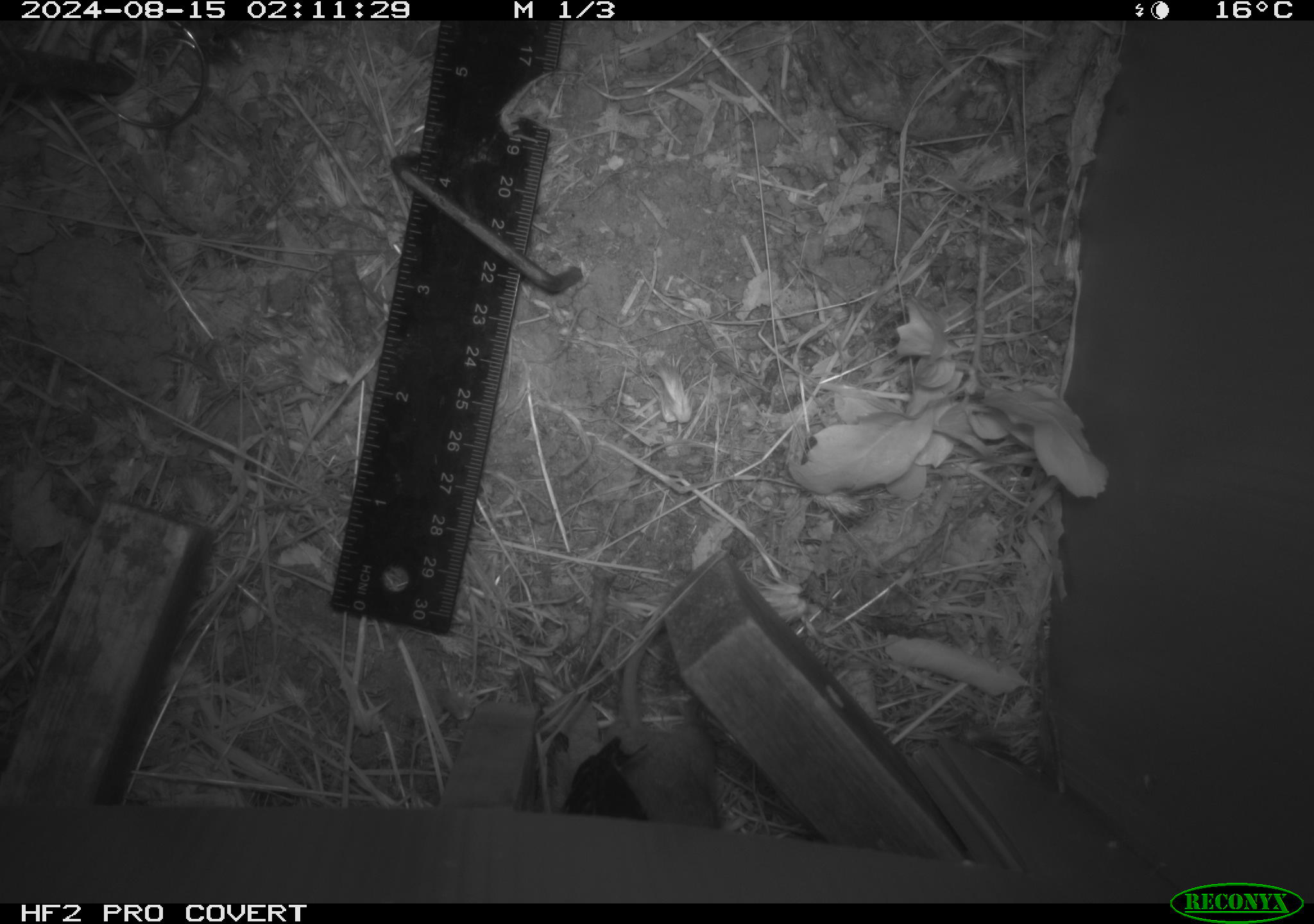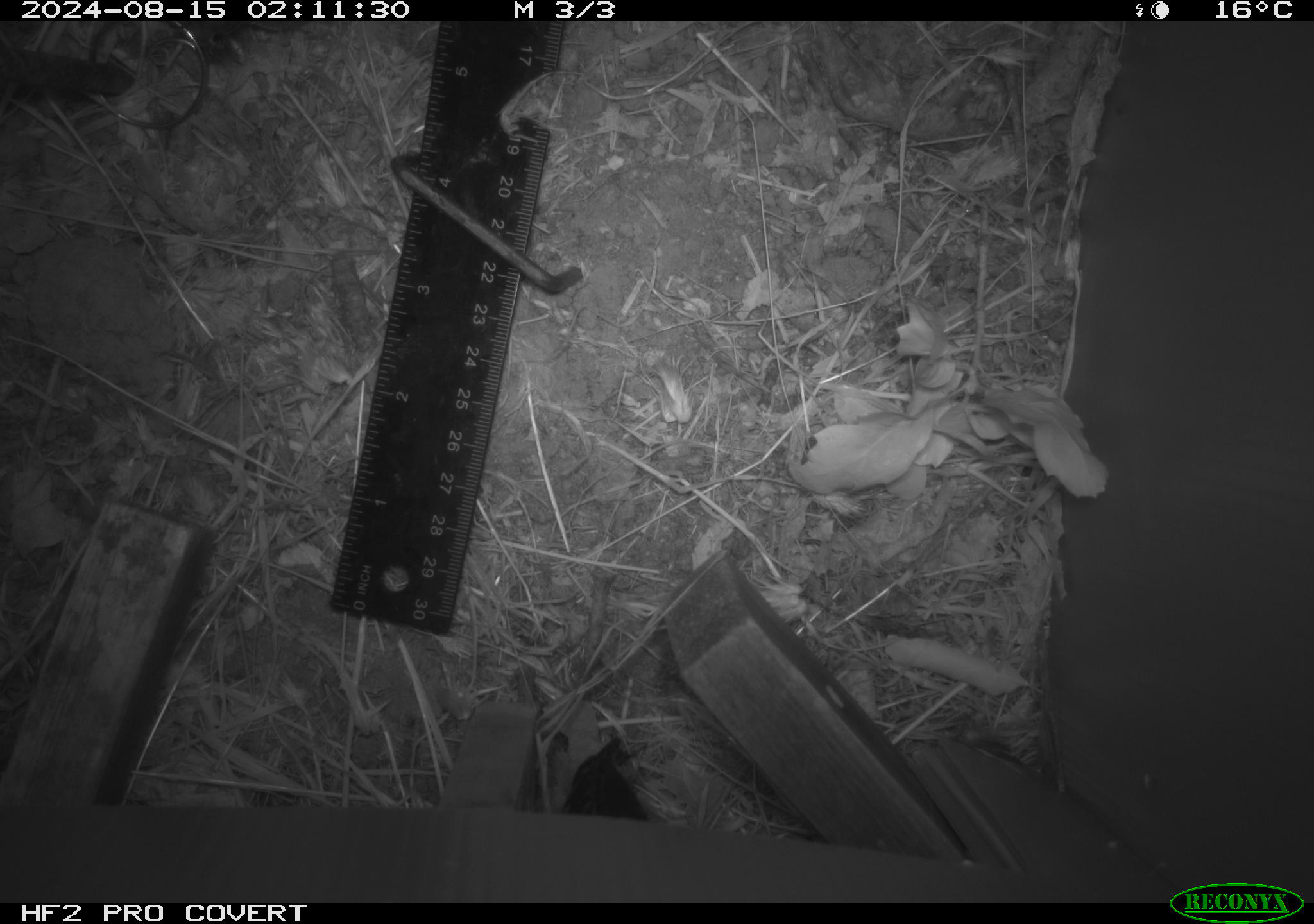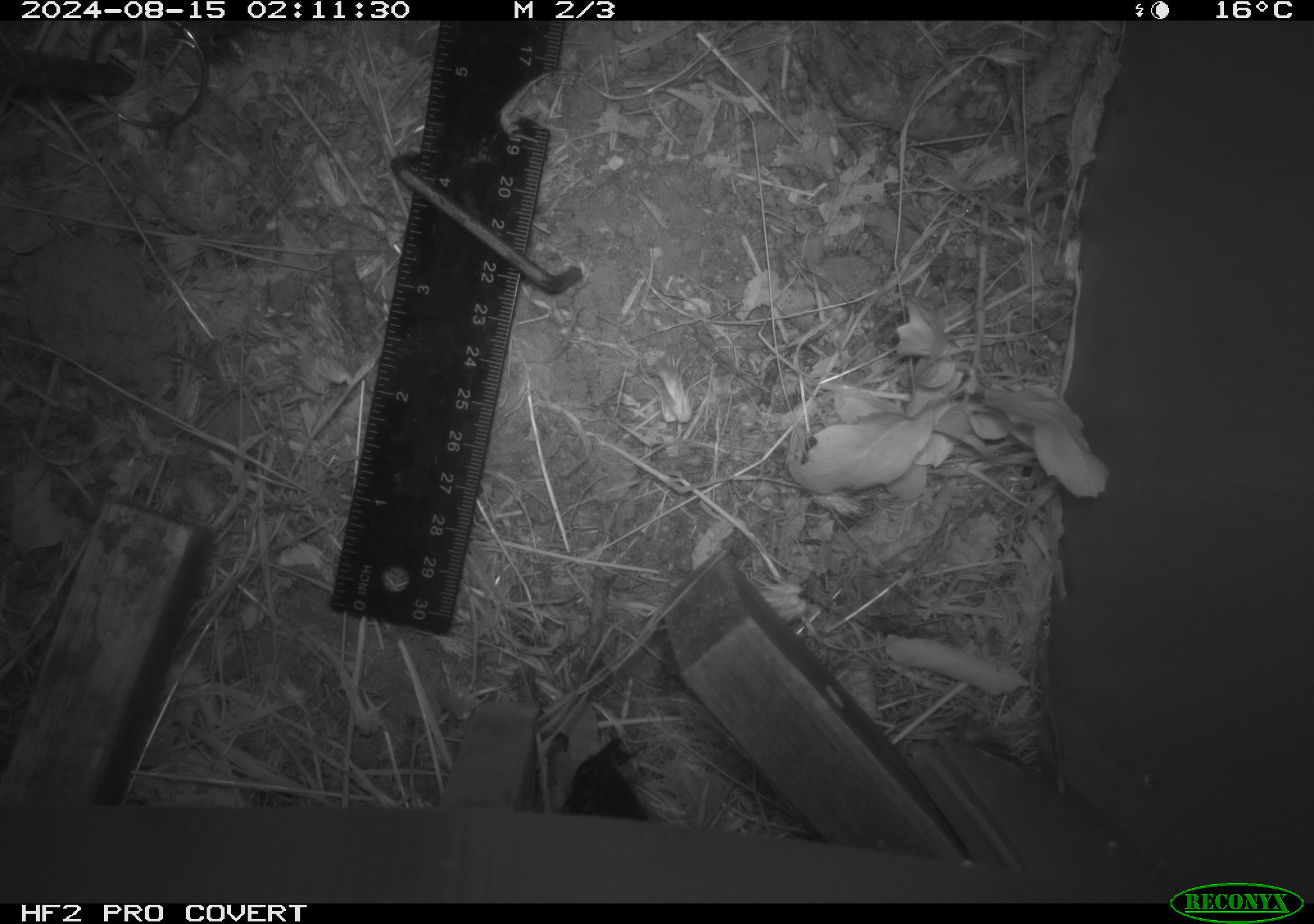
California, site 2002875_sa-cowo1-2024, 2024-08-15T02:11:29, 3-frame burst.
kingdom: Animalia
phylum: Chordata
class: Mammalia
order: Rodentia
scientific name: Rodentia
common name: mouse species